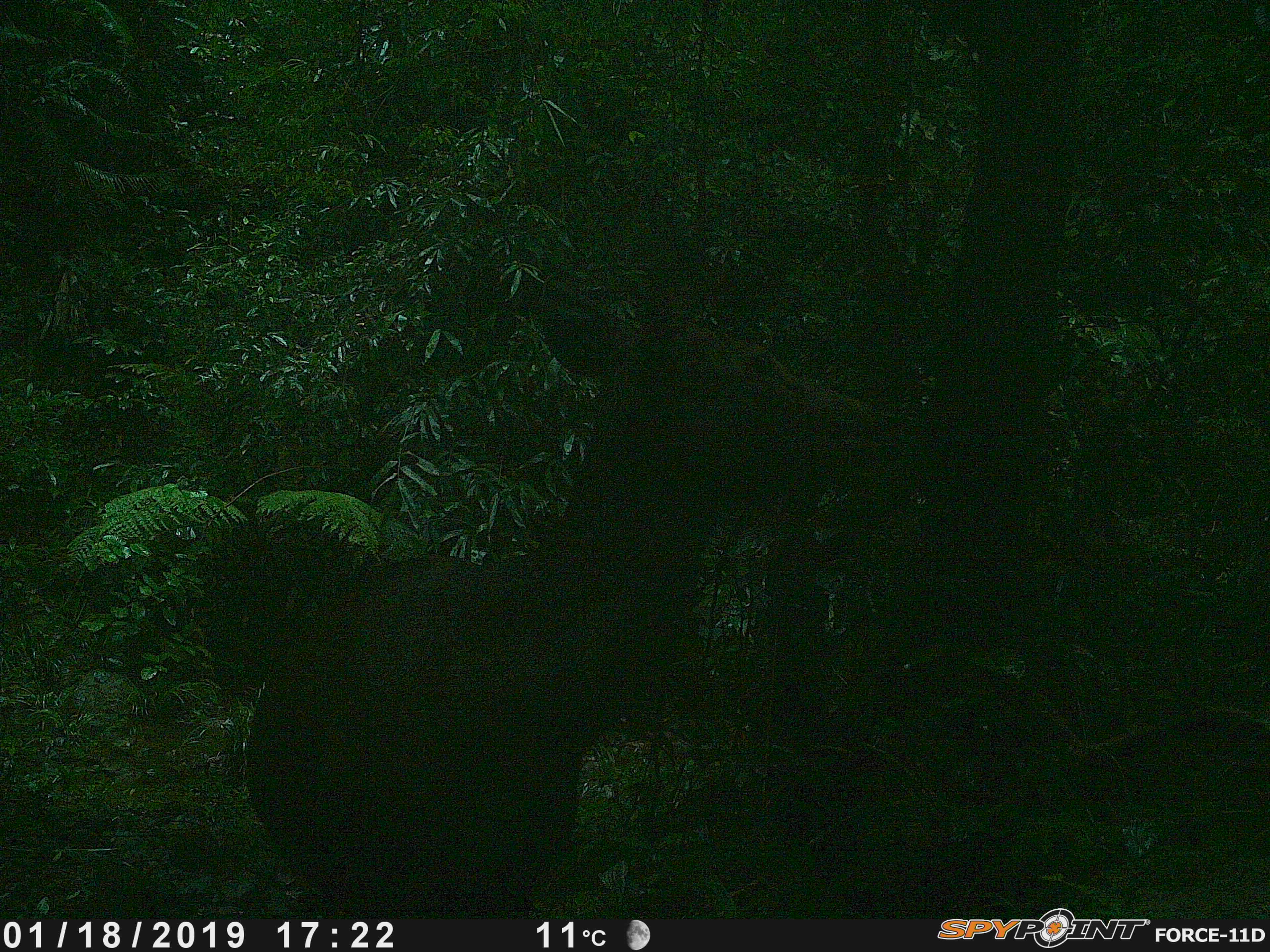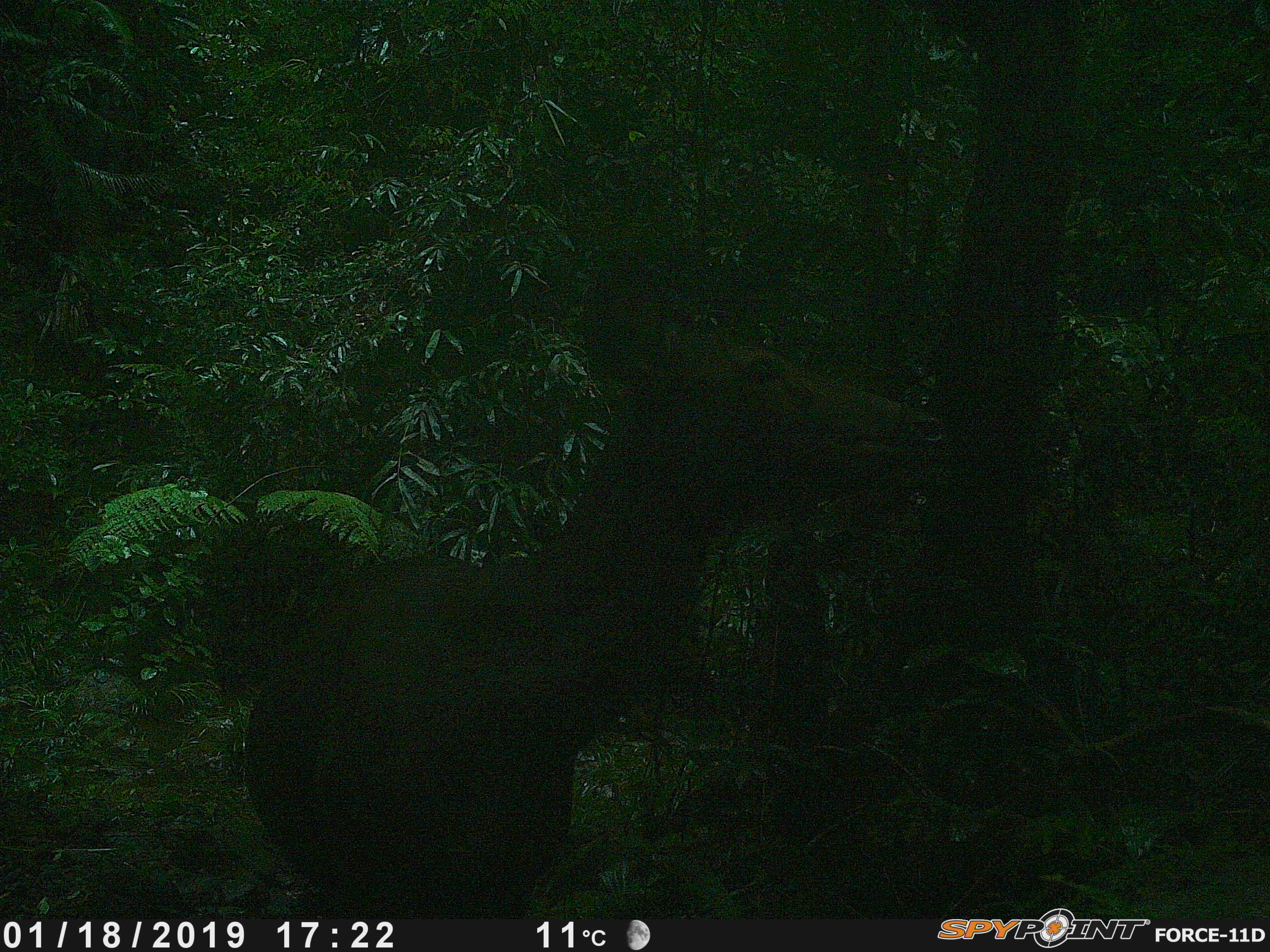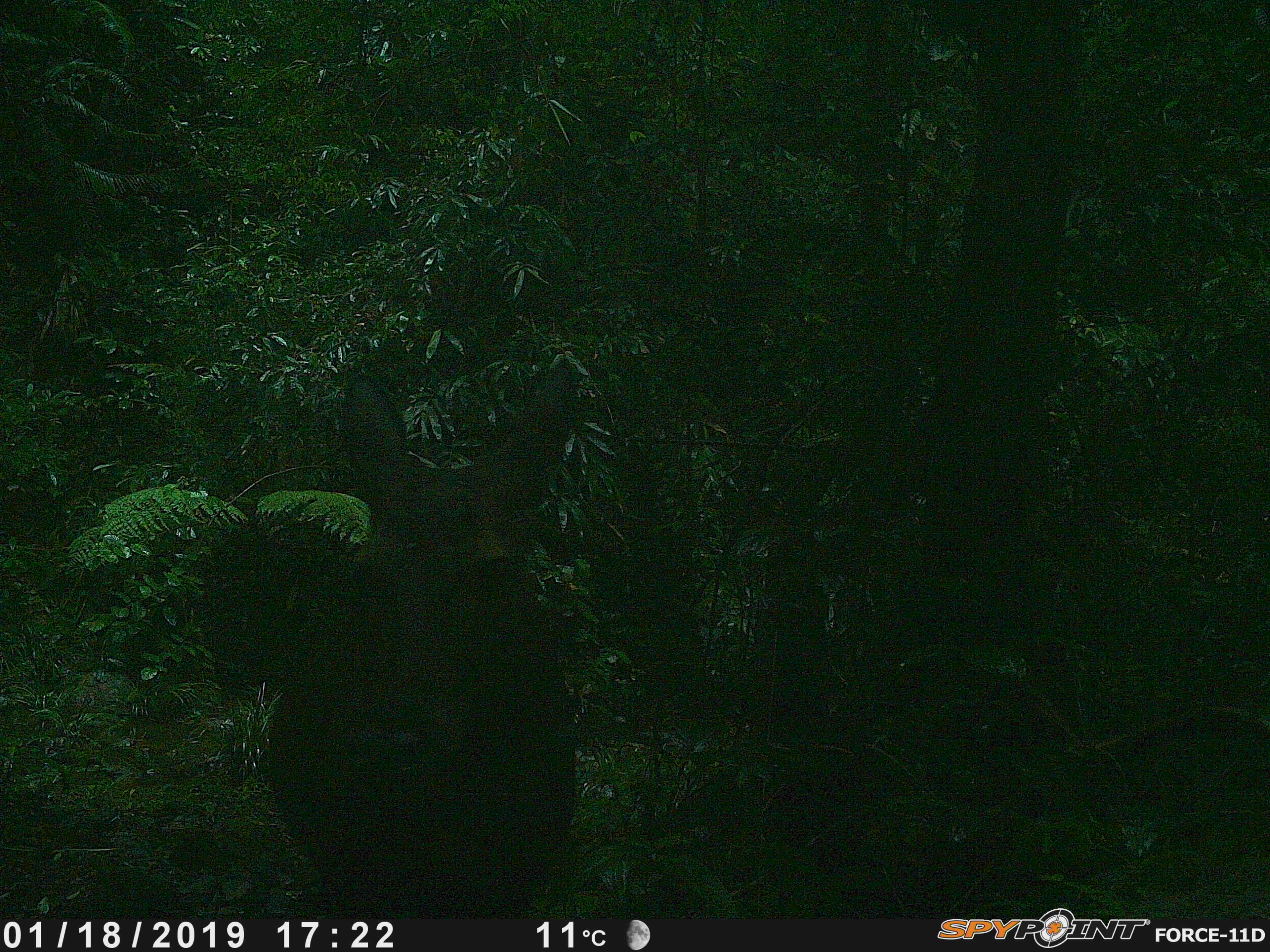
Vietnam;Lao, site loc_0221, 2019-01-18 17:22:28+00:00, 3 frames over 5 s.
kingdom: Animalia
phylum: Chordata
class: Mammalia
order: Artiodactyla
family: Cervidae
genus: Rusa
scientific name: Rusa unicolor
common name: sambar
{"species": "sambar (Rusa unicolor)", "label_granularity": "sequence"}